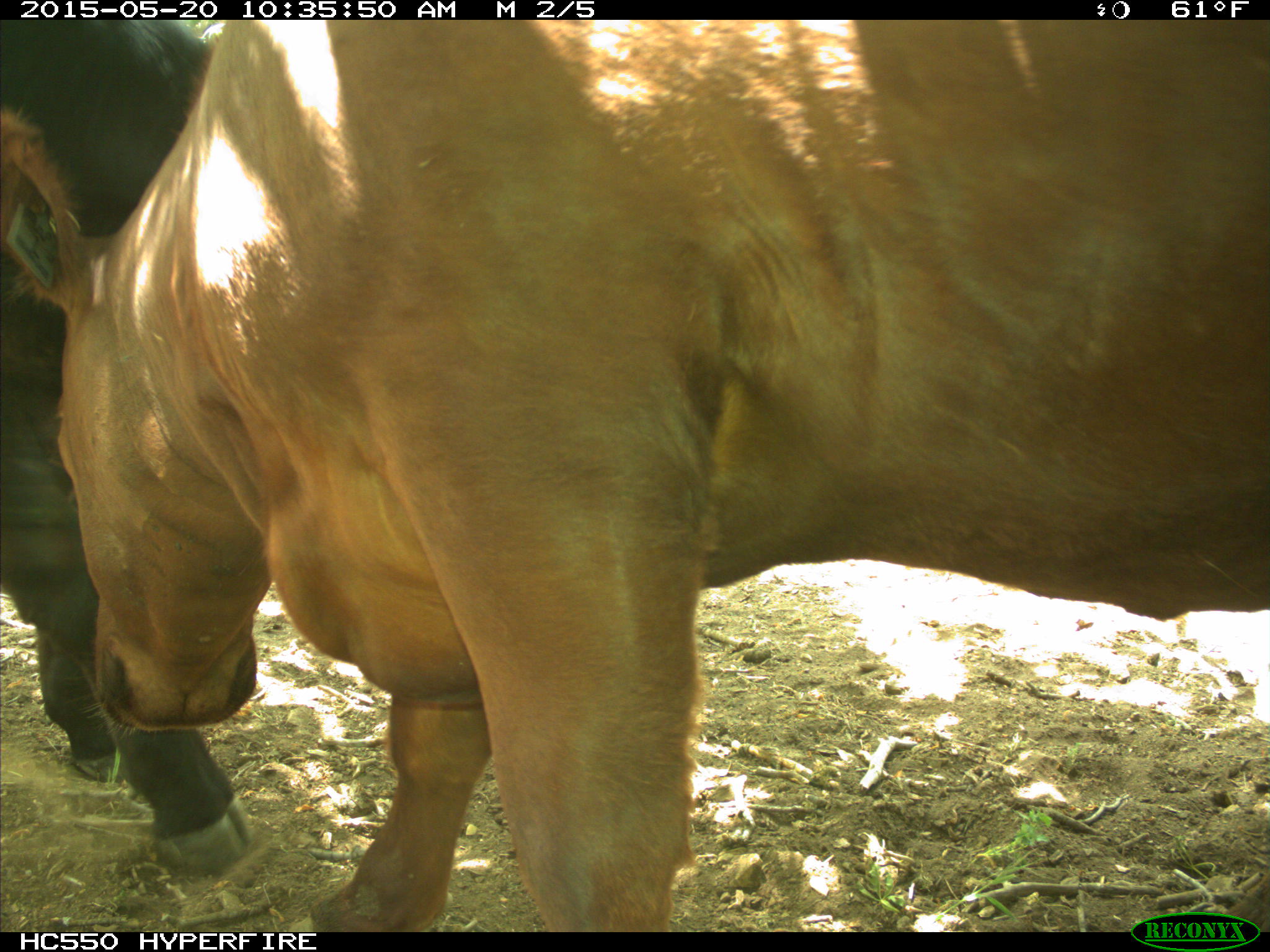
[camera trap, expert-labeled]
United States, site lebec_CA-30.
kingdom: Animalia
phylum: Chordata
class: Mammalia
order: Artiodactyla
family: Bovidae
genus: Bos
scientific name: Bos taurus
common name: domestic cow